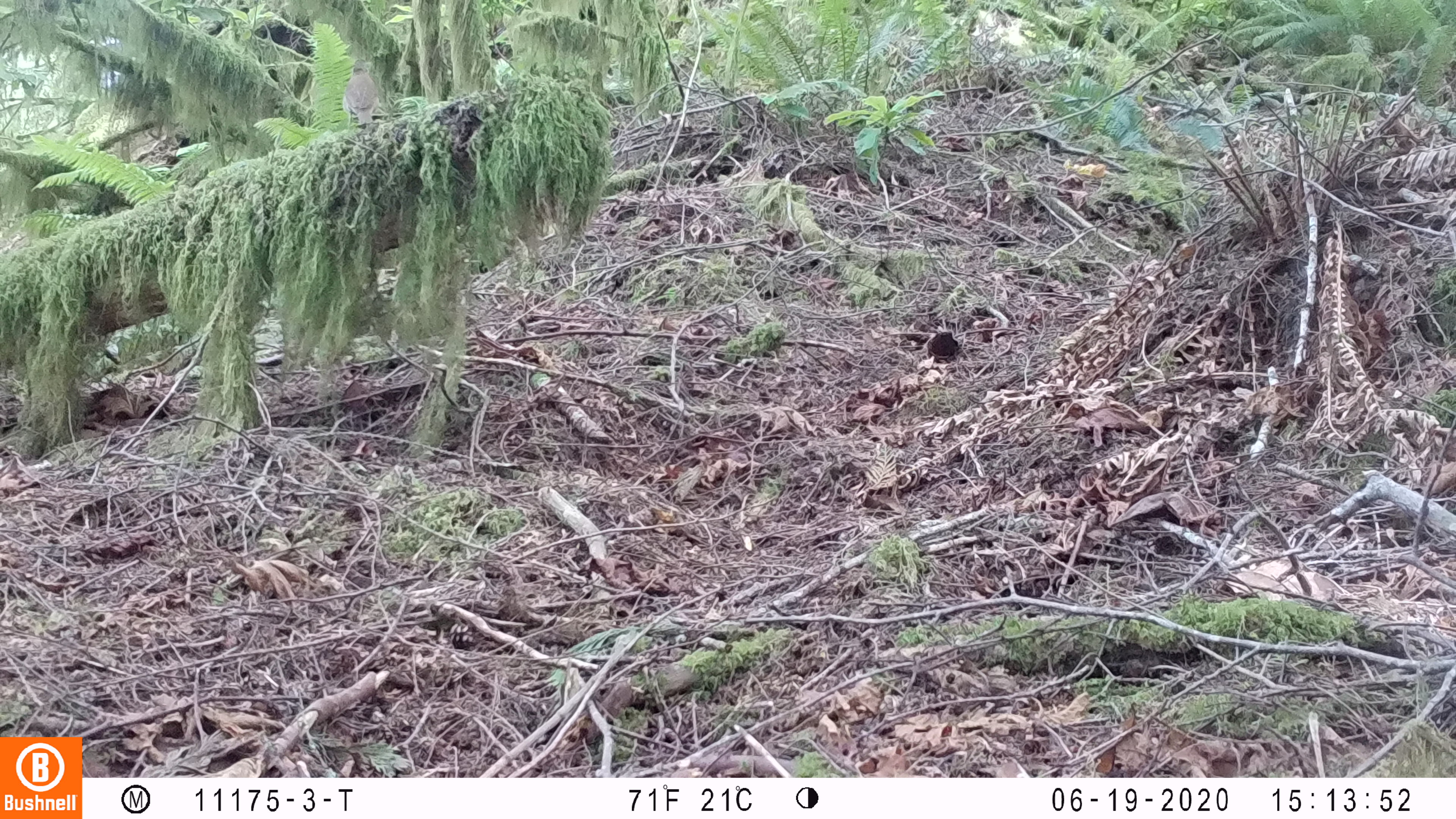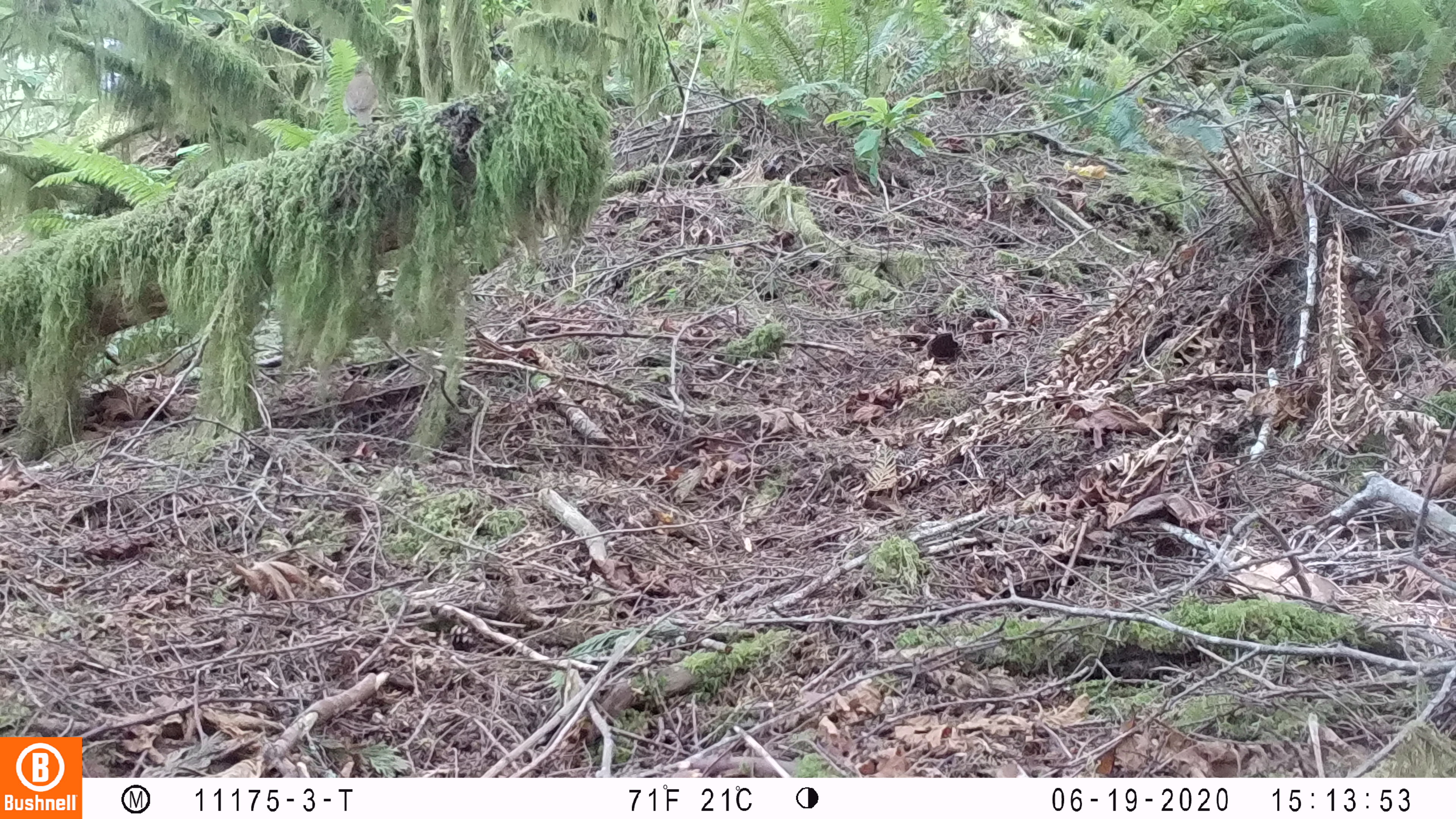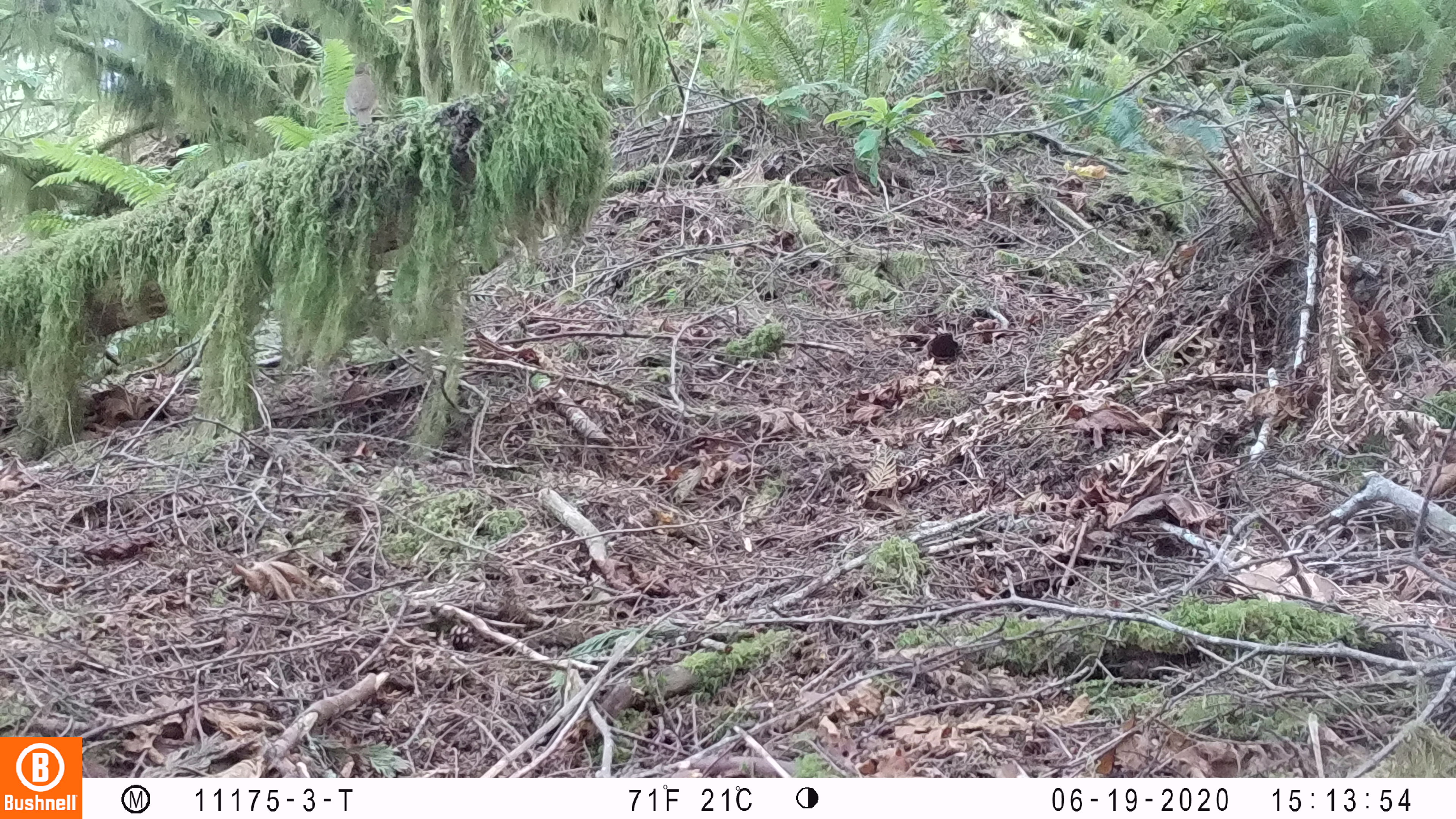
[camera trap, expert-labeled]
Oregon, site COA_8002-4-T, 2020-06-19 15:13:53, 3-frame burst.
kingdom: Animalia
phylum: Chordata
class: Aves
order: Passeriformes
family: Turdidae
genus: Catharus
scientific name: Catharus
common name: brown thrushes and nightingale-thrushes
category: catharus species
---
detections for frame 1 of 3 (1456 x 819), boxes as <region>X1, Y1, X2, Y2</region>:
catharus species: <region>334, 55, 388, 137</region>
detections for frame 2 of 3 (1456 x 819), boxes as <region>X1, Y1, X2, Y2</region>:
catharus species: <region>333, 53, 392, 137</region>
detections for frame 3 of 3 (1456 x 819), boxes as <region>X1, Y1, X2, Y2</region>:
catharus species: <region>331, 52, 394, 141</region>